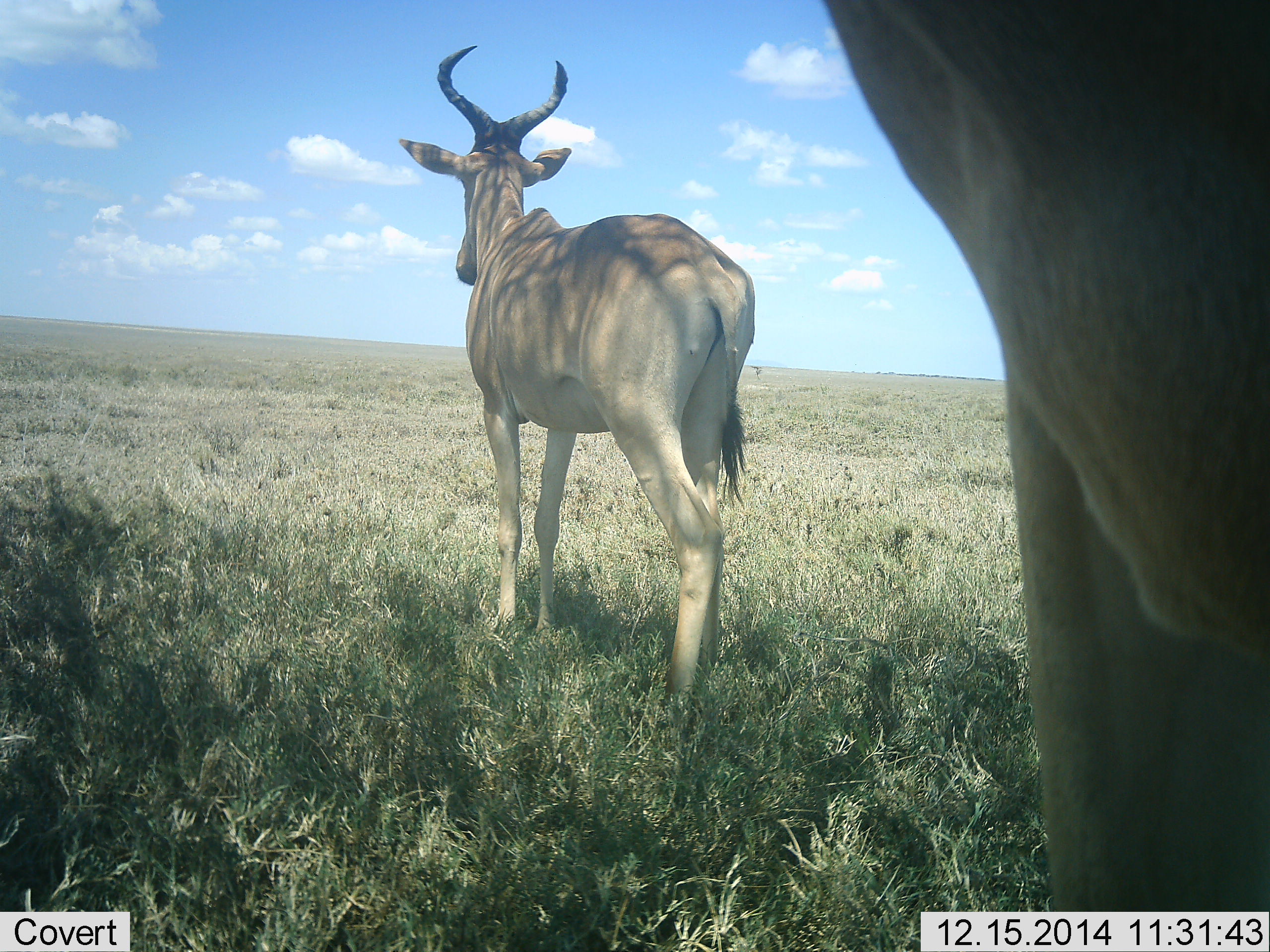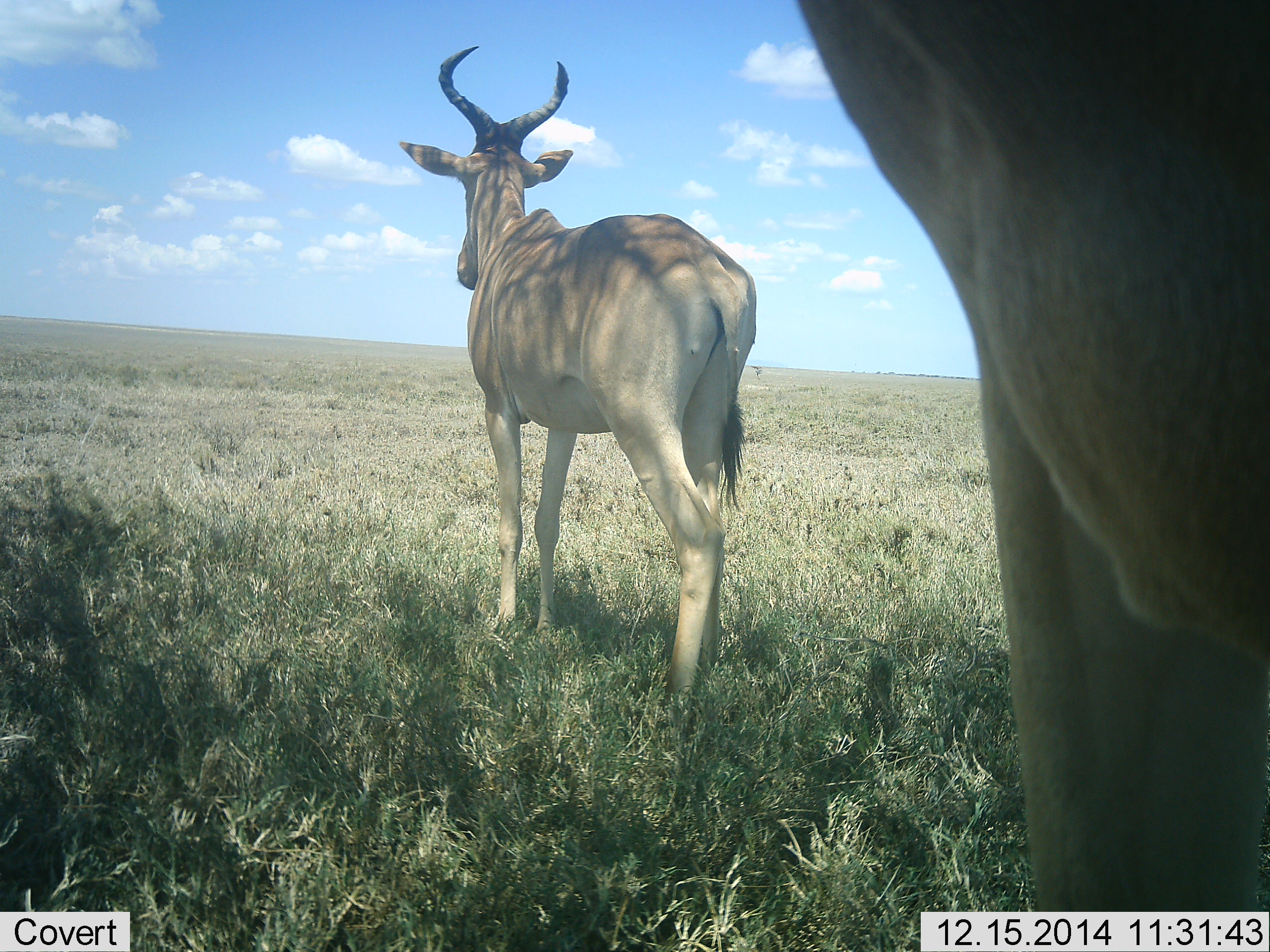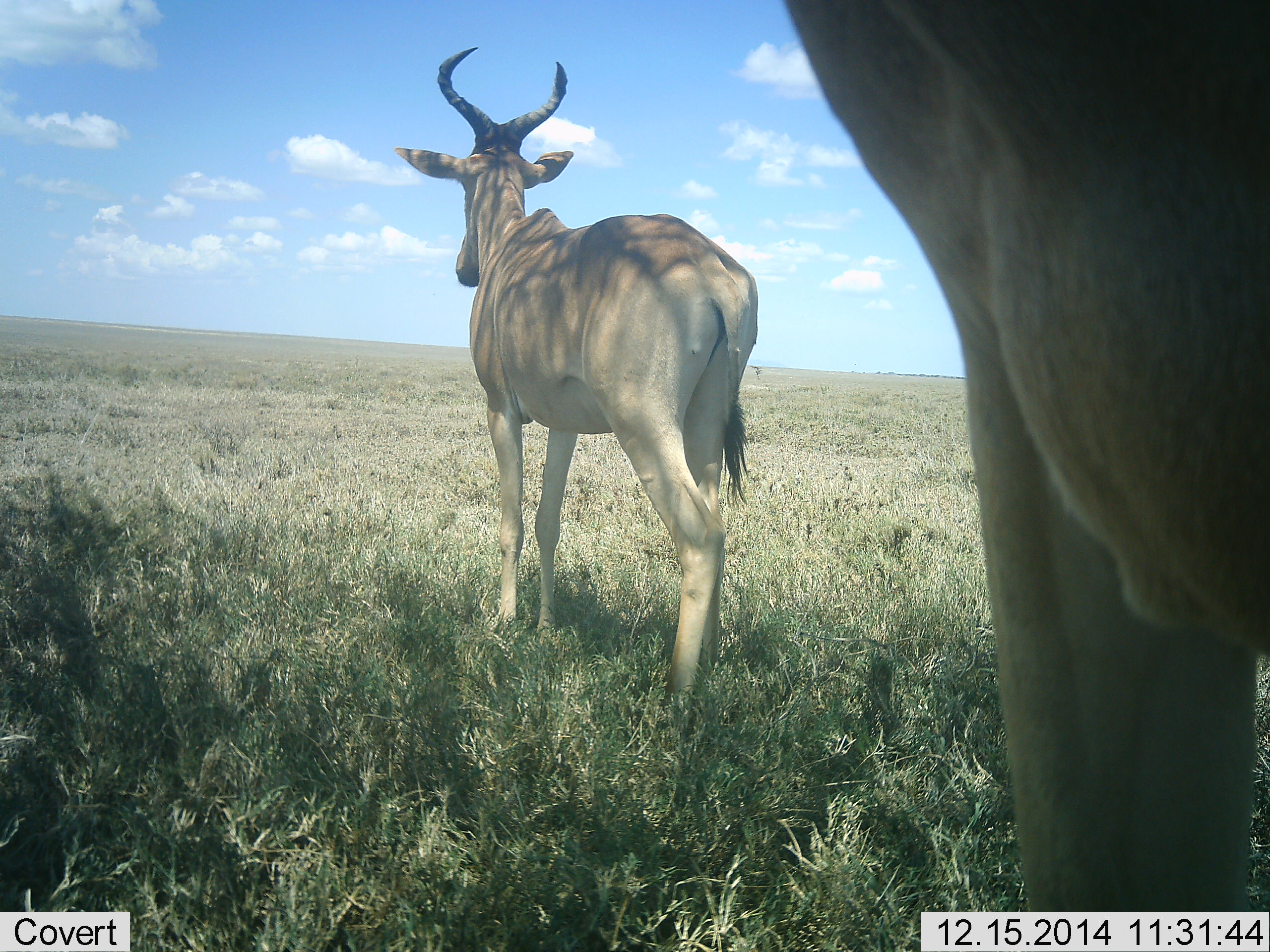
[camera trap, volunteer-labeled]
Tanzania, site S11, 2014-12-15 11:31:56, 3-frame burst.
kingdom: Animalia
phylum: Chordata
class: Mammalia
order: Artiodactyla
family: Bovidae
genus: Alcelaphus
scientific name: Alcelaphus buselaphus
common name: hartebeest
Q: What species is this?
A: Hartebeest (Alcelaphus buselaphus).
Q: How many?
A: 2.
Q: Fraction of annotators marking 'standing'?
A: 100%.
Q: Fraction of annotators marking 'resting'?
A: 0%.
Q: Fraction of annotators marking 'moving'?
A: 0%.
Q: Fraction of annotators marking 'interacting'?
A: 0%.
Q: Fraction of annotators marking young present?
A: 0%.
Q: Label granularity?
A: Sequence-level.